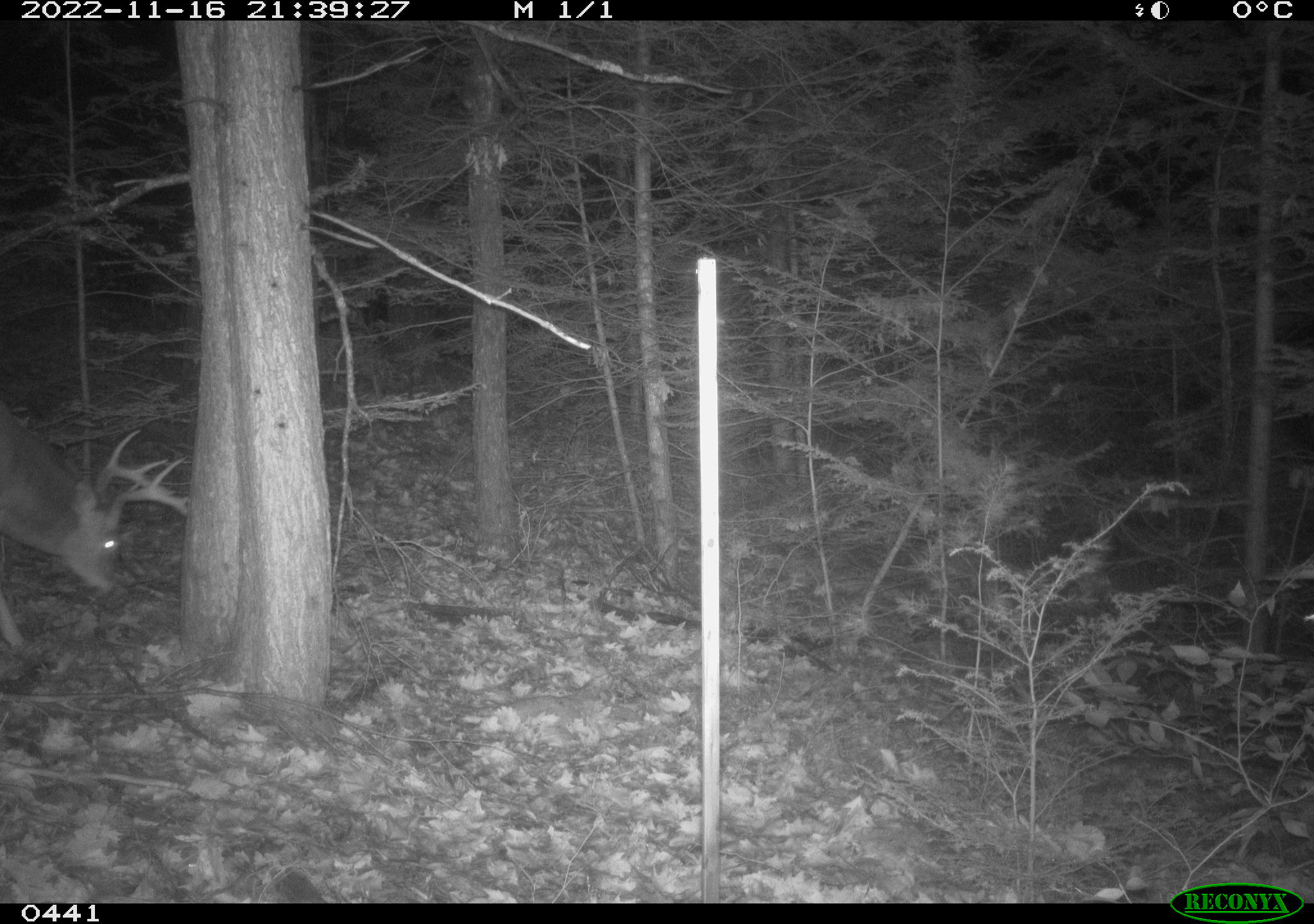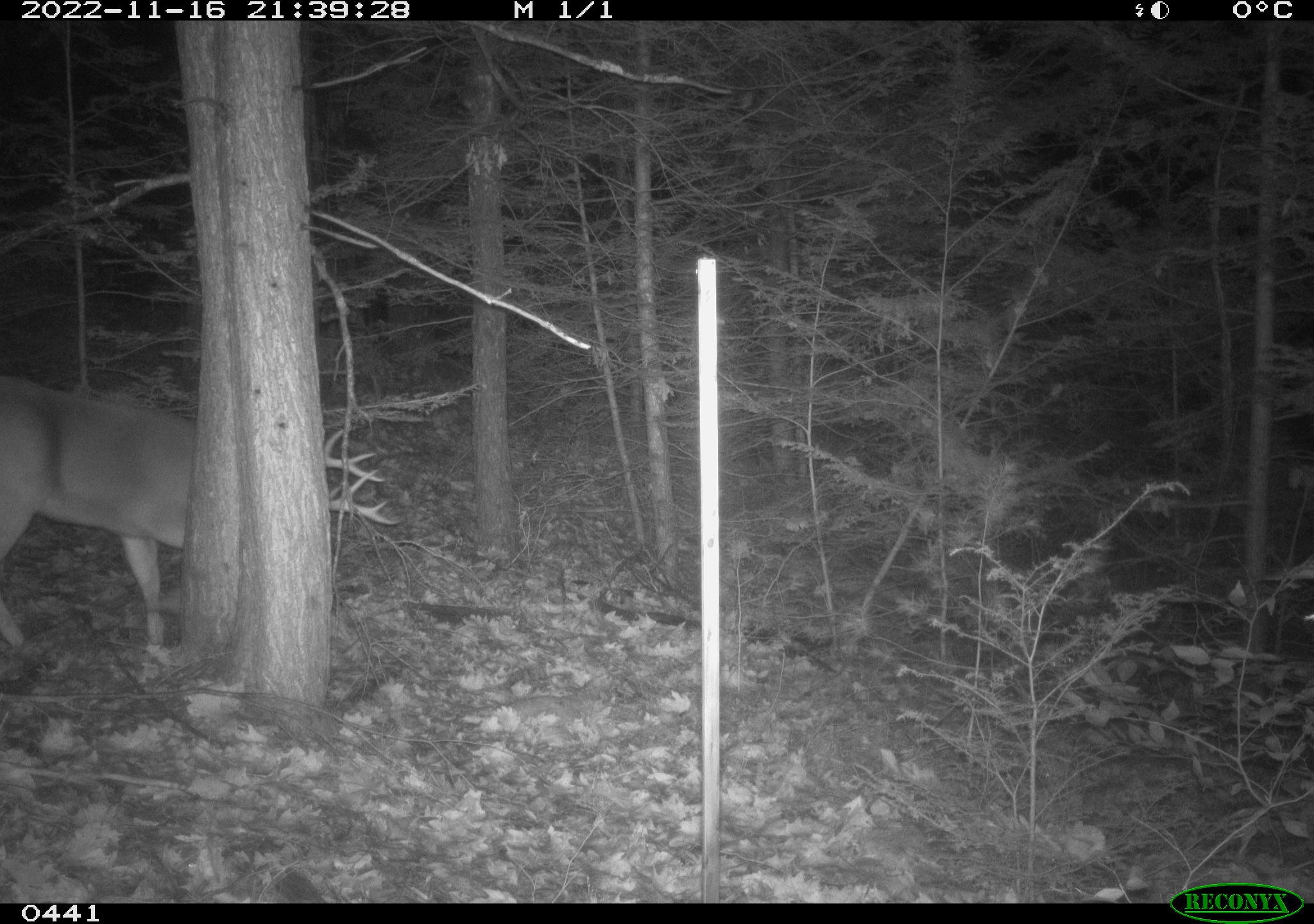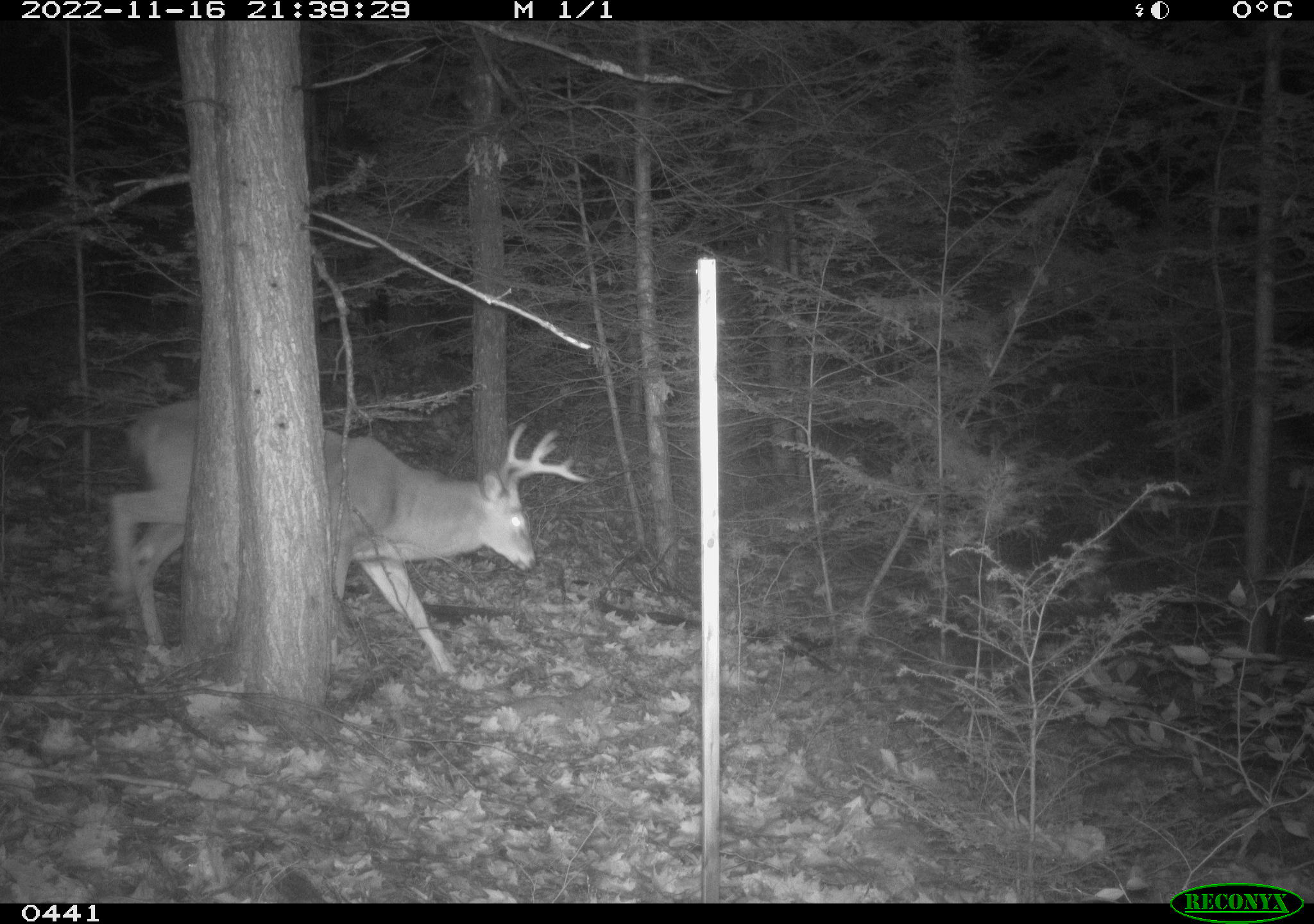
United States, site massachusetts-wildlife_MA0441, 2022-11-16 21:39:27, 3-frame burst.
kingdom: Animalia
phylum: Chordata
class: Mammalia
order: Artiodactyla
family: Cervidae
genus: Odocoileus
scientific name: Odocoileus virginianus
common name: white-tailed deer